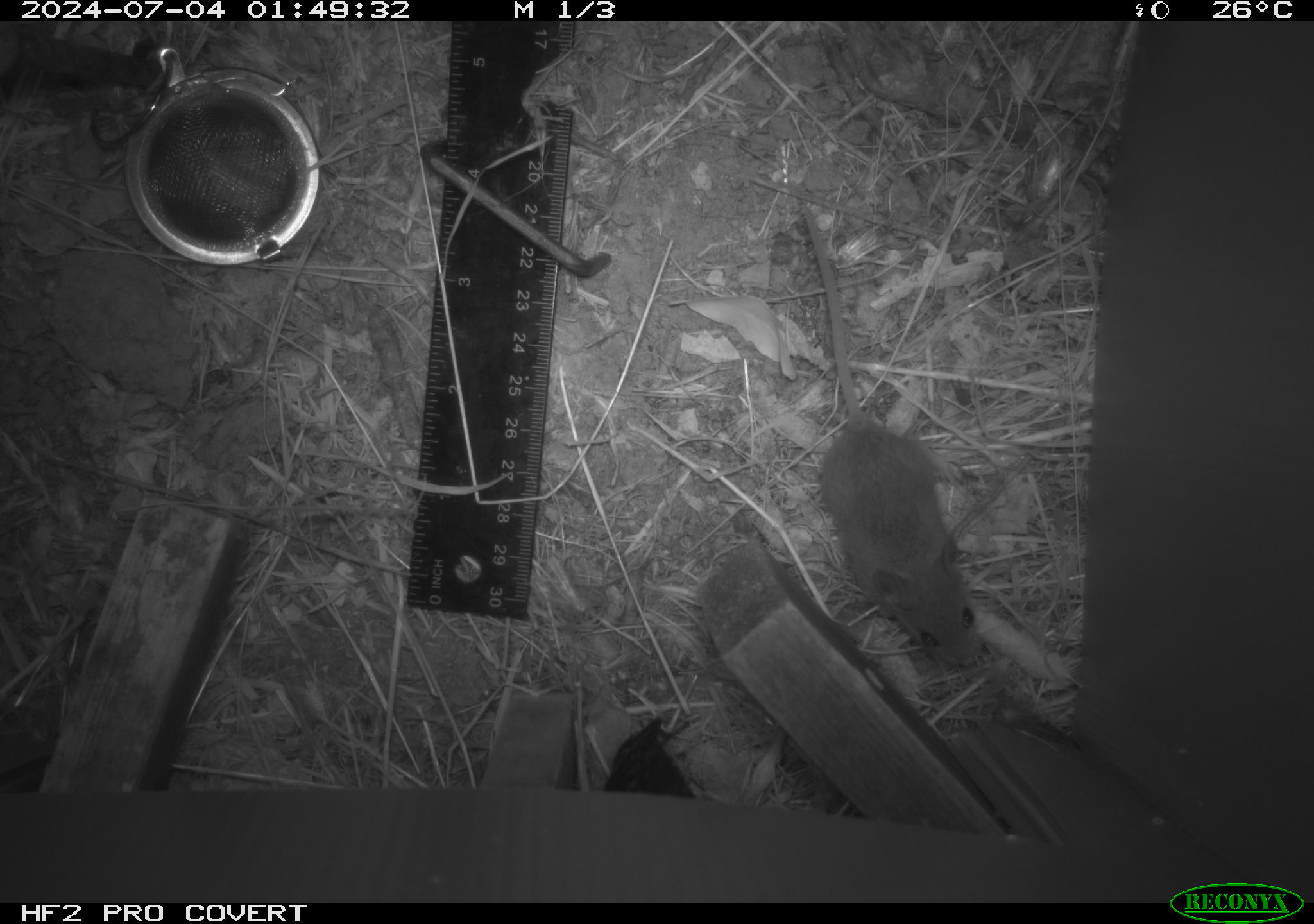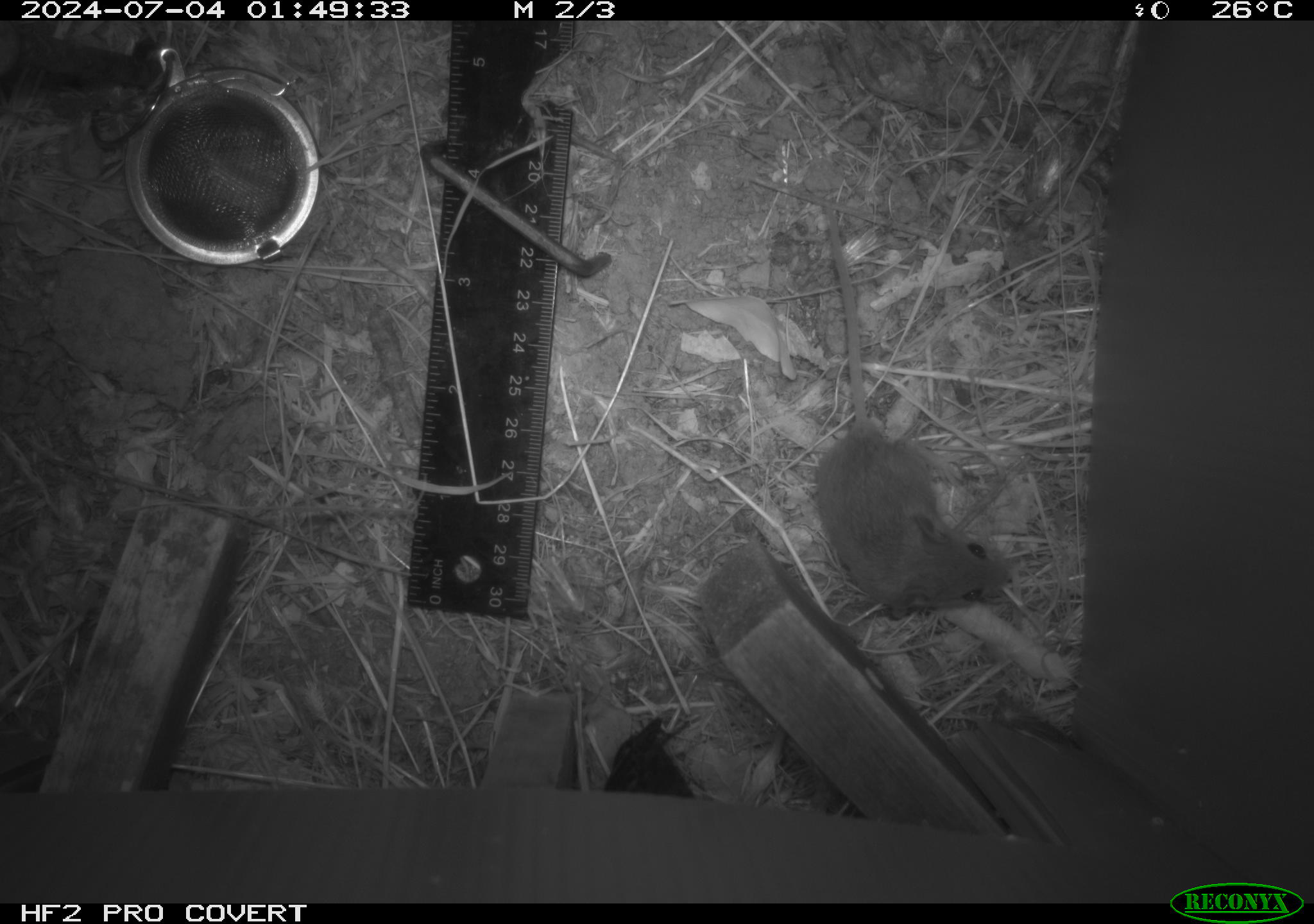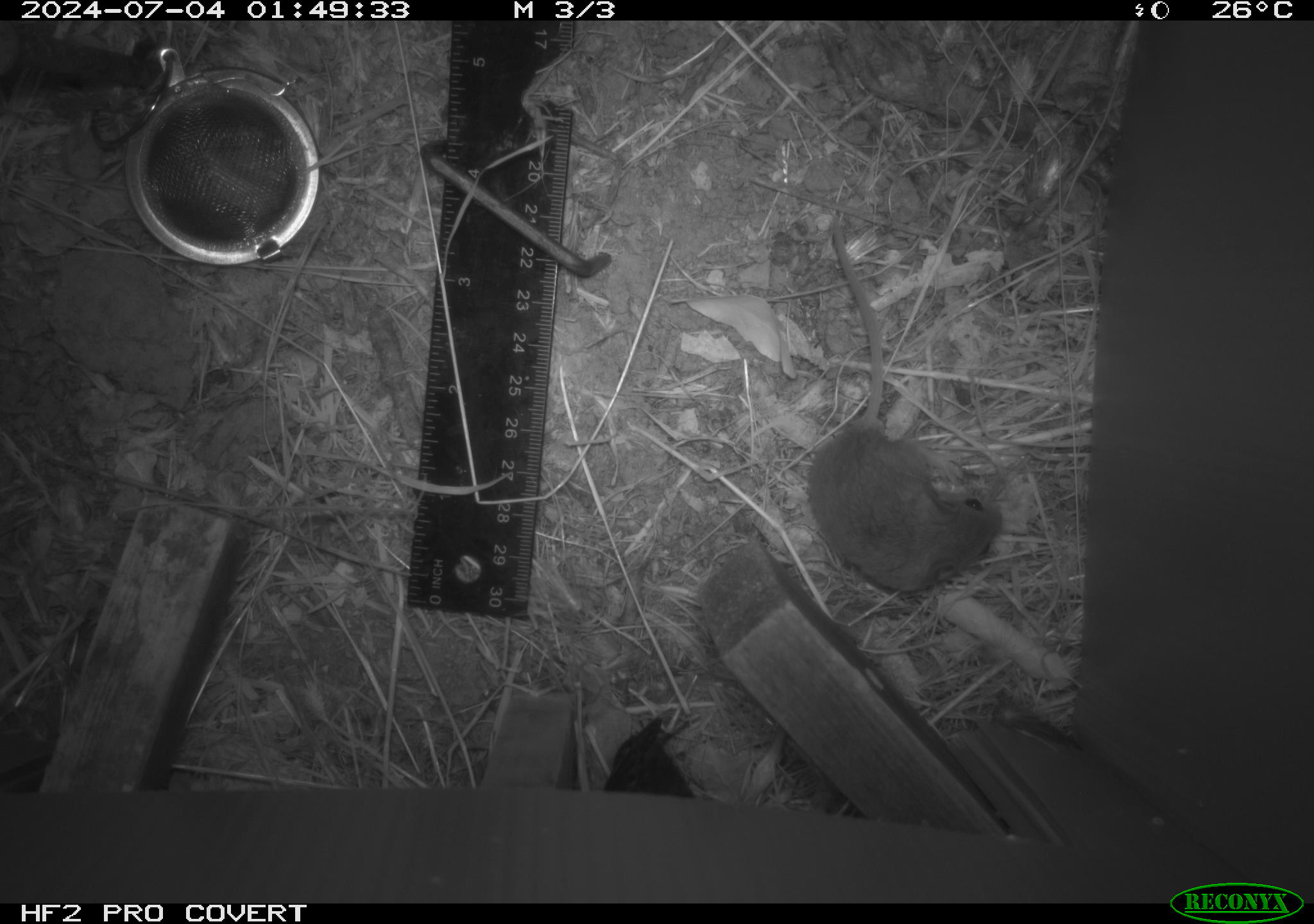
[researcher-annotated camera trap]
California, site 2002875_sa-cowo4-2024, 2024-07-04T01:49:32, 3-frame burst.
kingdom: Animalia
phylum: Chordata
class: Mammalia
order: Rodentia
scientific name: Rodentia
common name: mouse species